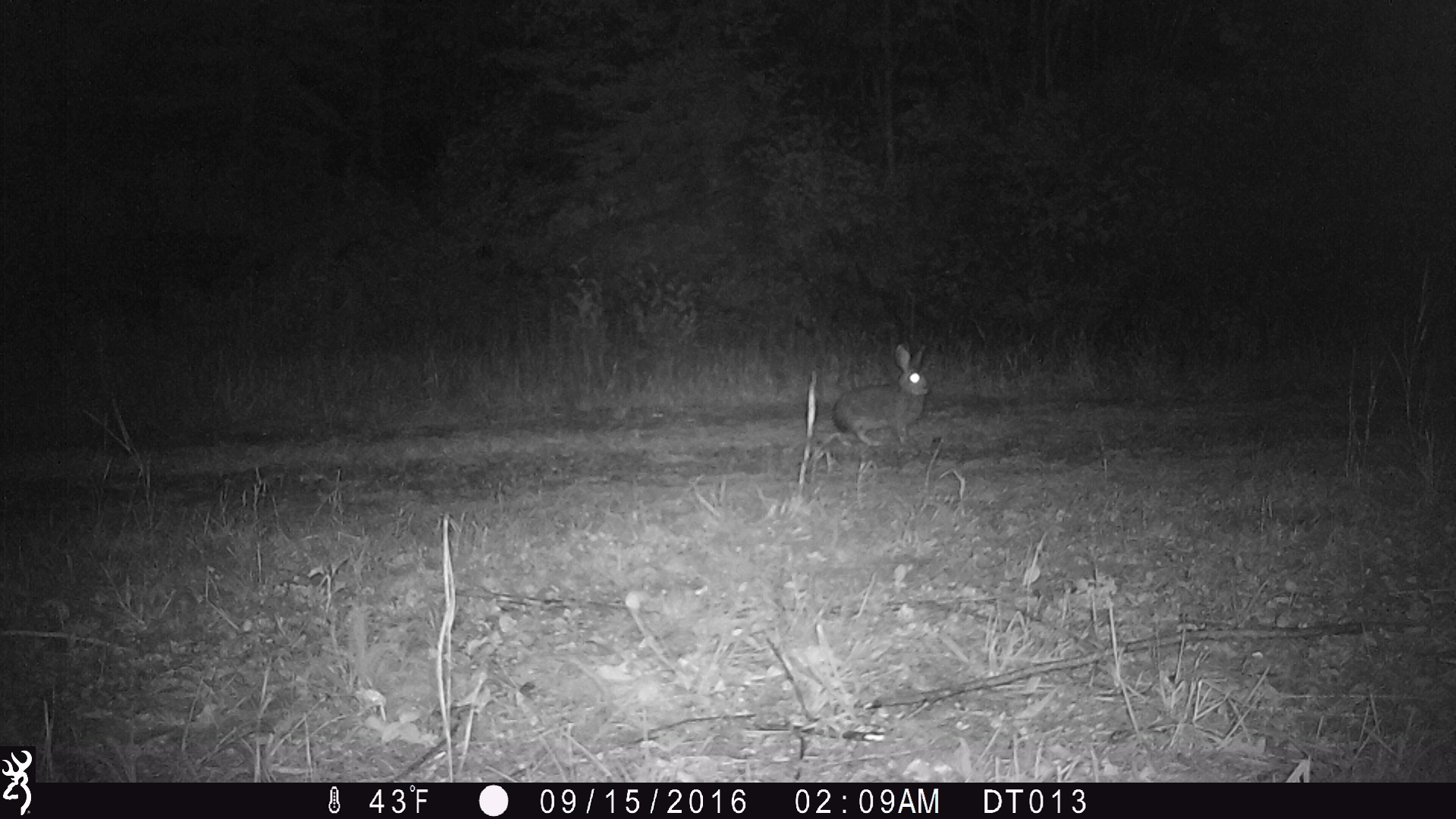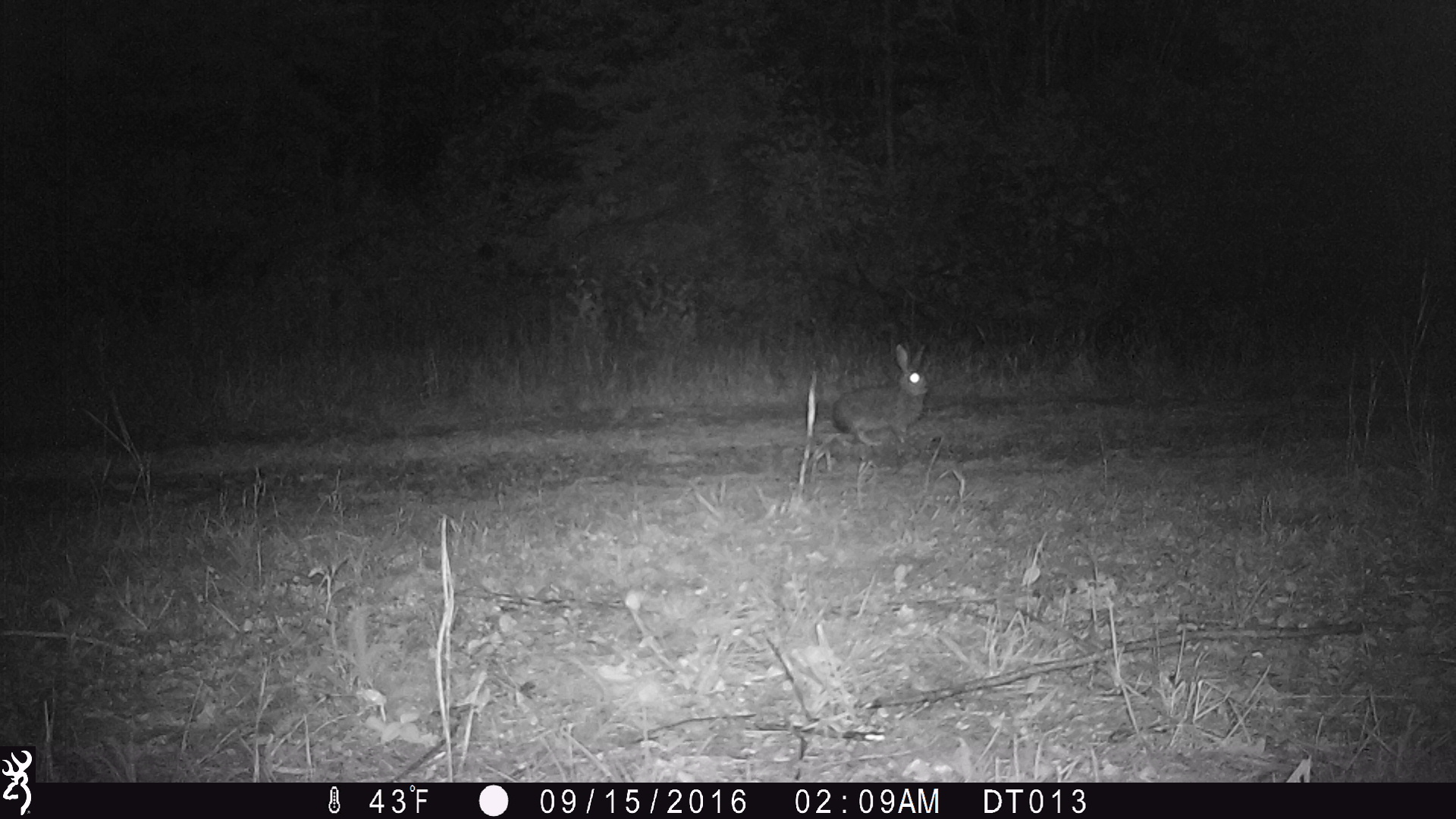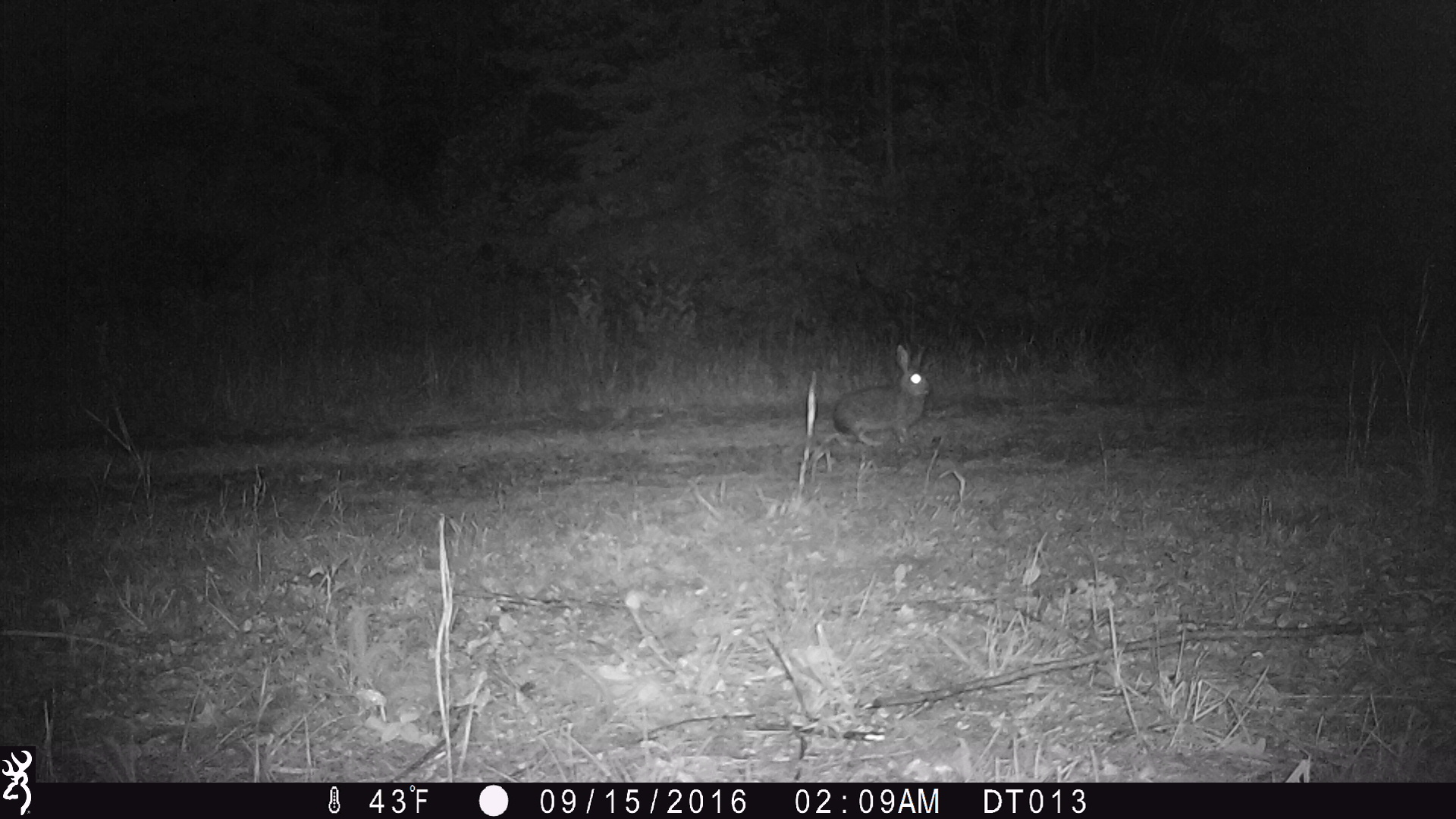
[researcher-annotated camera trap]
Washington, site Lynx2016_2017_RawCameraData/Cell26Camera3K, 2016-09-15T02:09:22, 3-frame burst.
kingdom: Animalia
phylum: Chordata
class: Mammalia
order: Lagomorpha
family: Leporidae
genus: Lepus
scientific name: Lepus americanus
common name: snowshoe hare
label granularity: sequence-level